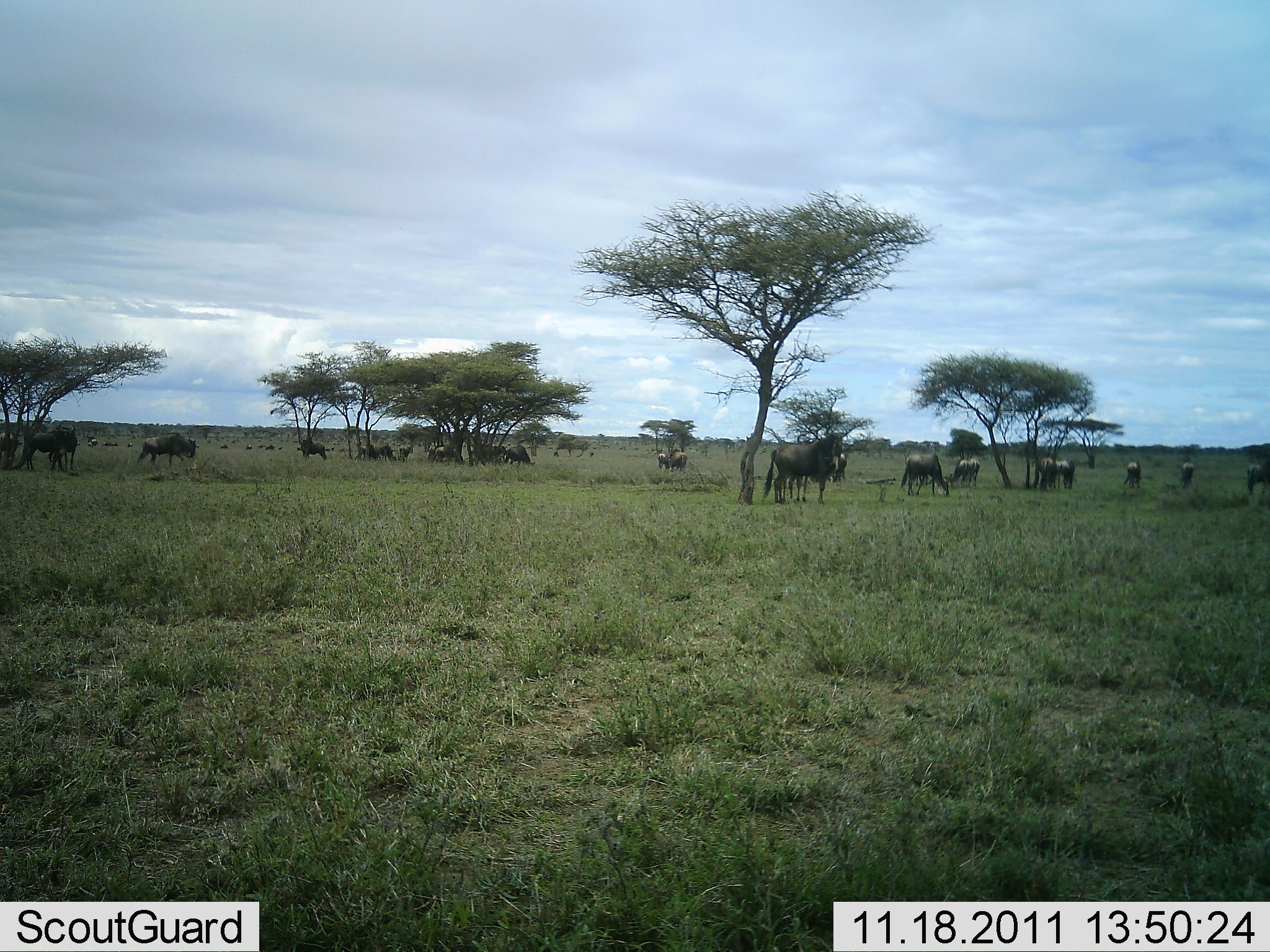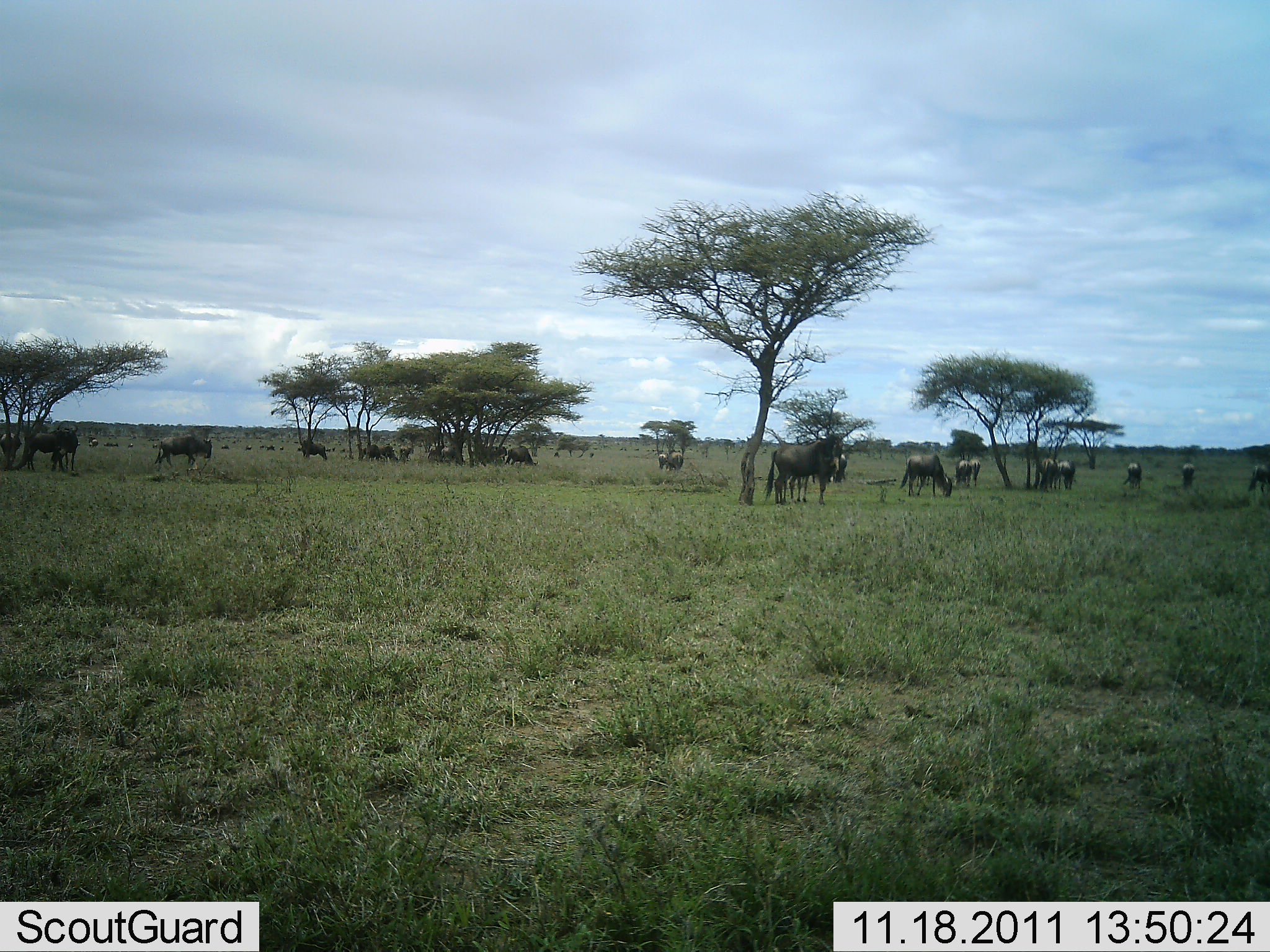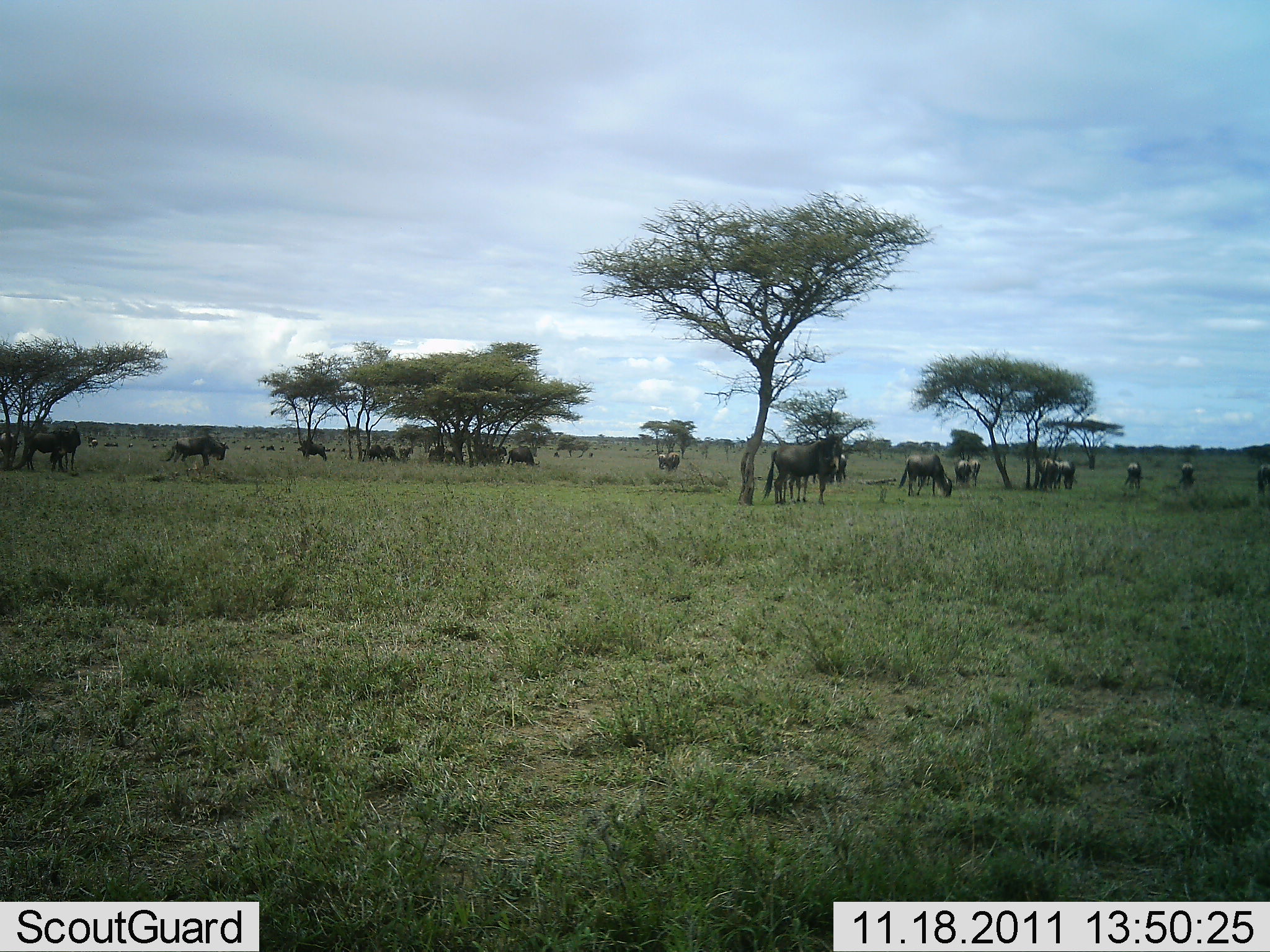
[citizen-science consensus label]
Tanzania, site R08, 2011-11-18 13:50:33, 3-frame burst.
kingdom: Animalia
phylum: Chordata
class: Mammalia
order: Artiodactyla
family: Bovidae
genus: Connochaetes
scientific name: Connochaetes taurinus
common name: blue wildebeest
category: wildebeest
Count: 11-50.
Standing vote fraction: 71%.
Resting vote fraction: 0%.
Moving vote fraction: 21%.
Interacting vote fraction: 0%.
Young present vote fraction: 0%.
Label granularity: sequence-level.